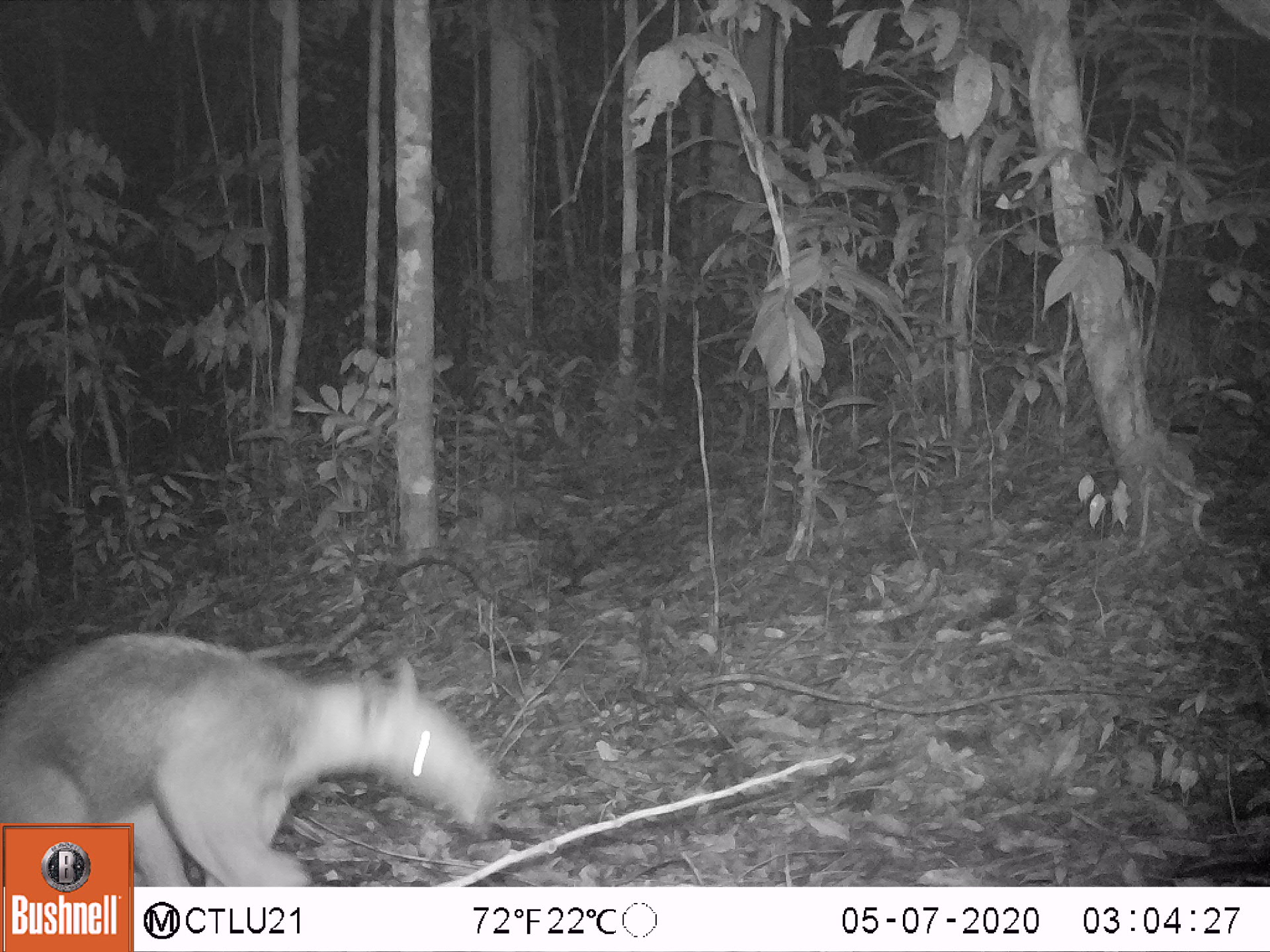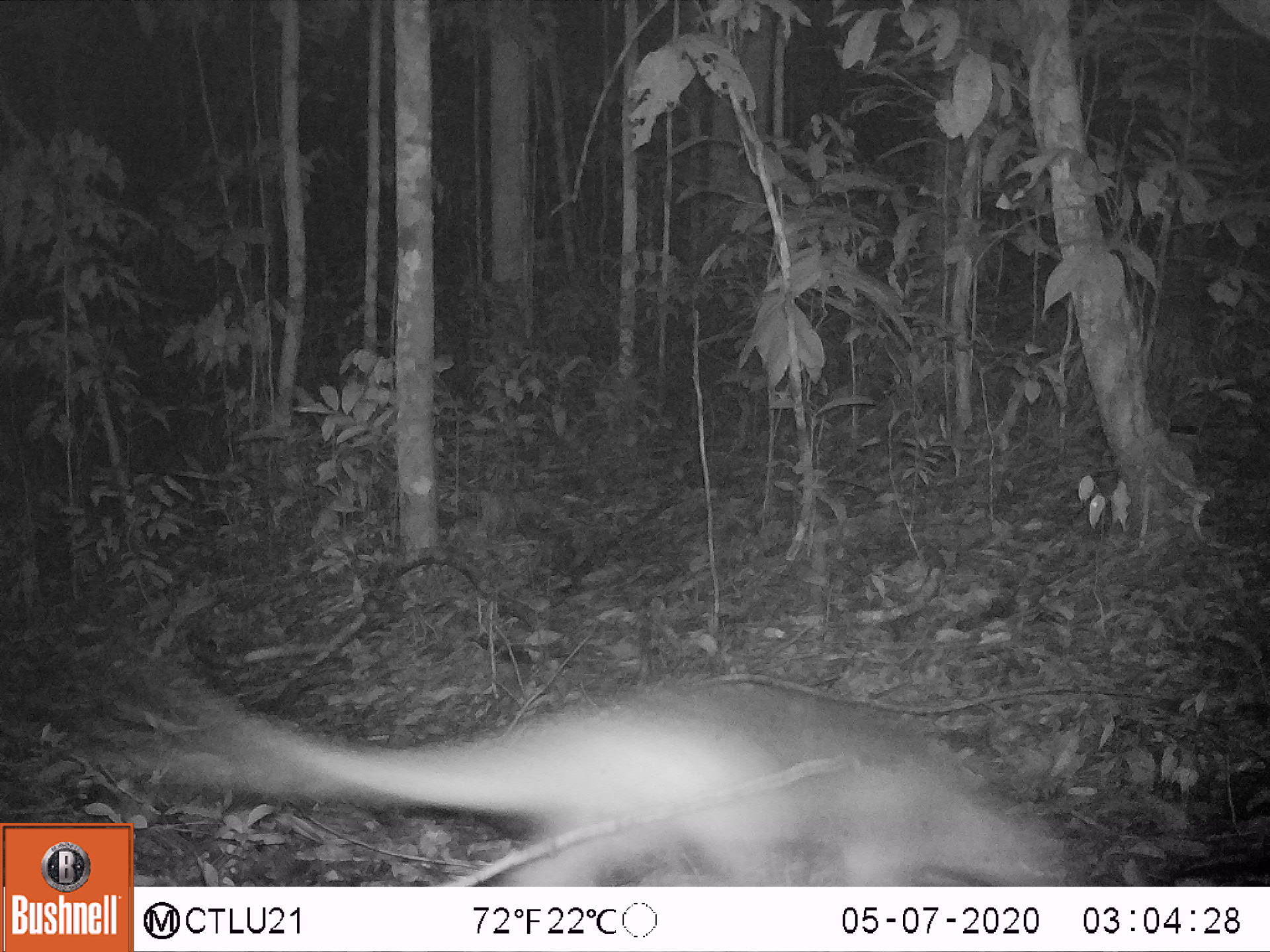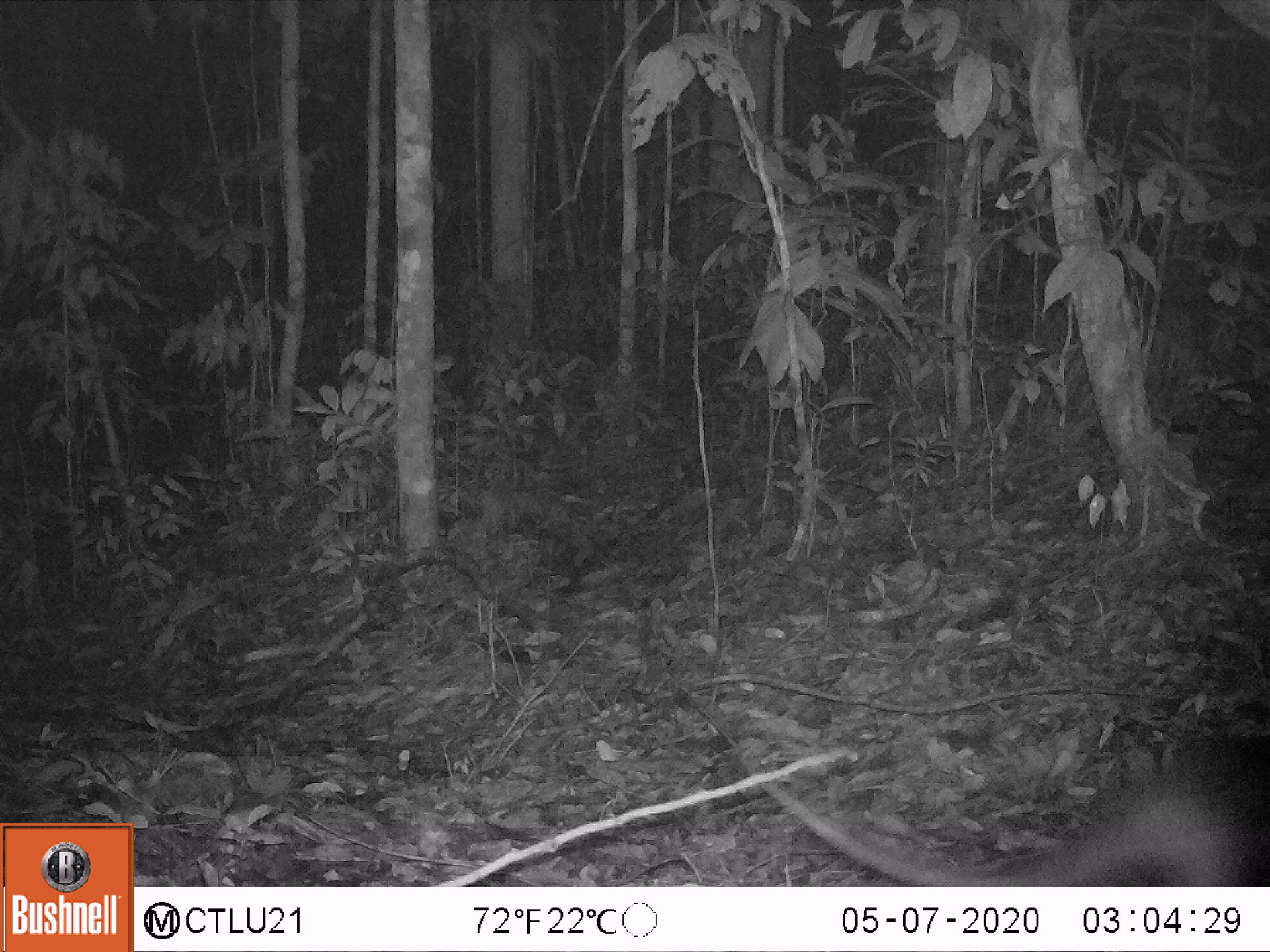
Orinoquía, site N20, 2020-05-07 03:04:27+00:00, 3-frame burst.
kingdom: Animalia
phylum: Chordata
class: Mammalia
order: Pilosa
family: Myrmecophagidae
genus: Tamandua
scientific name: Tamandua tetradactyla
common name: southern tamandua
Southern tamandua (Tamandua tetradactyla).